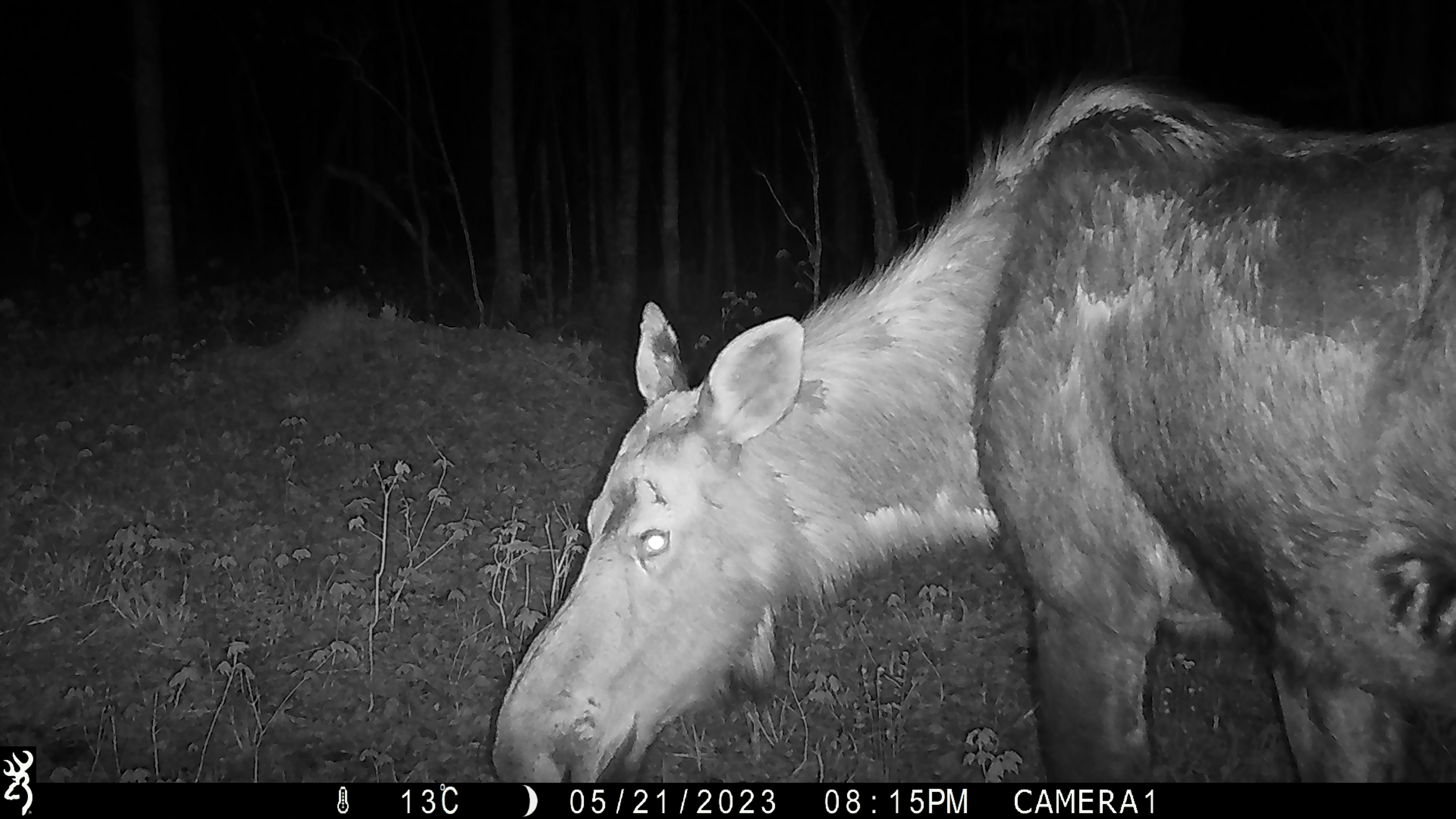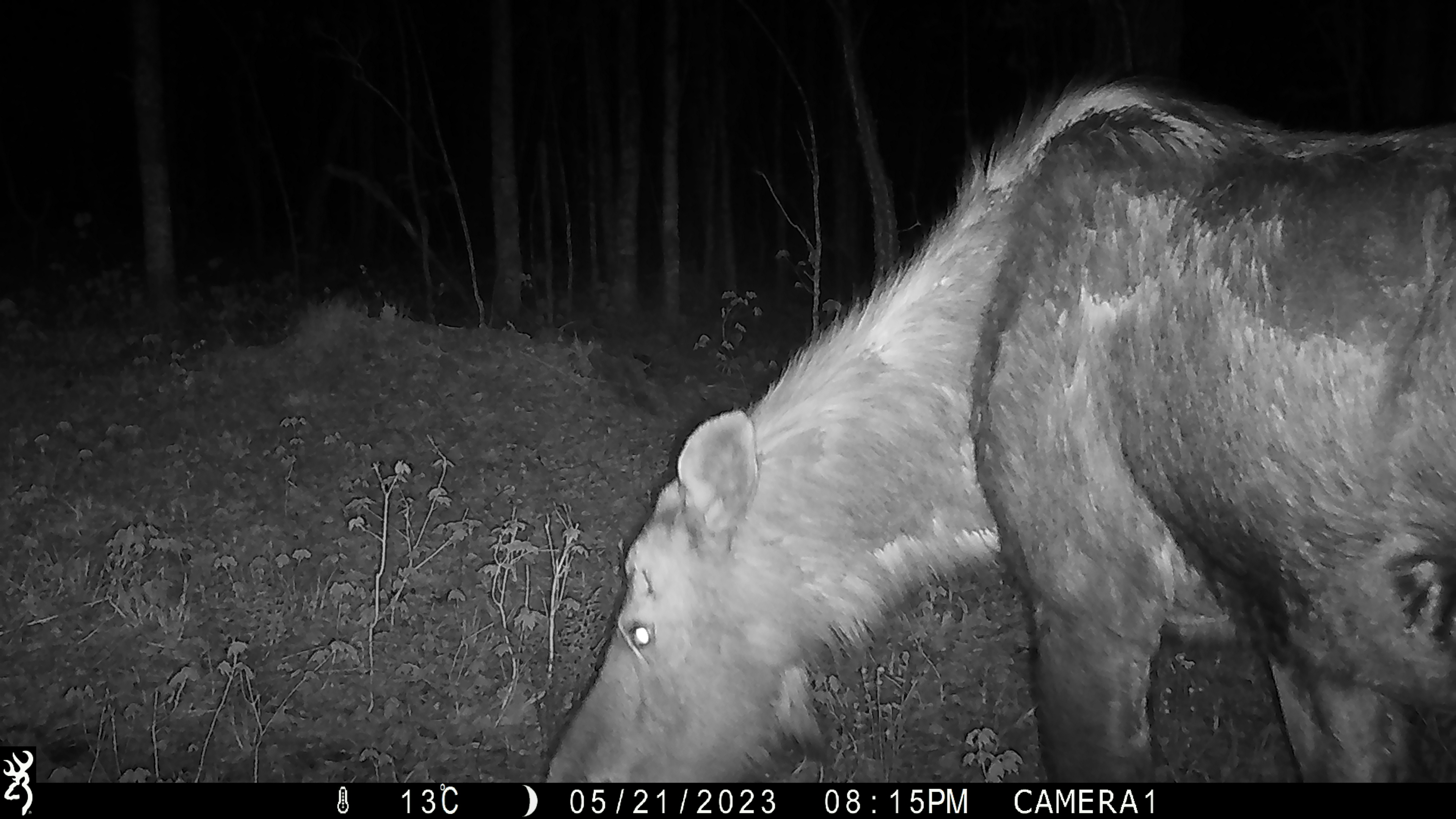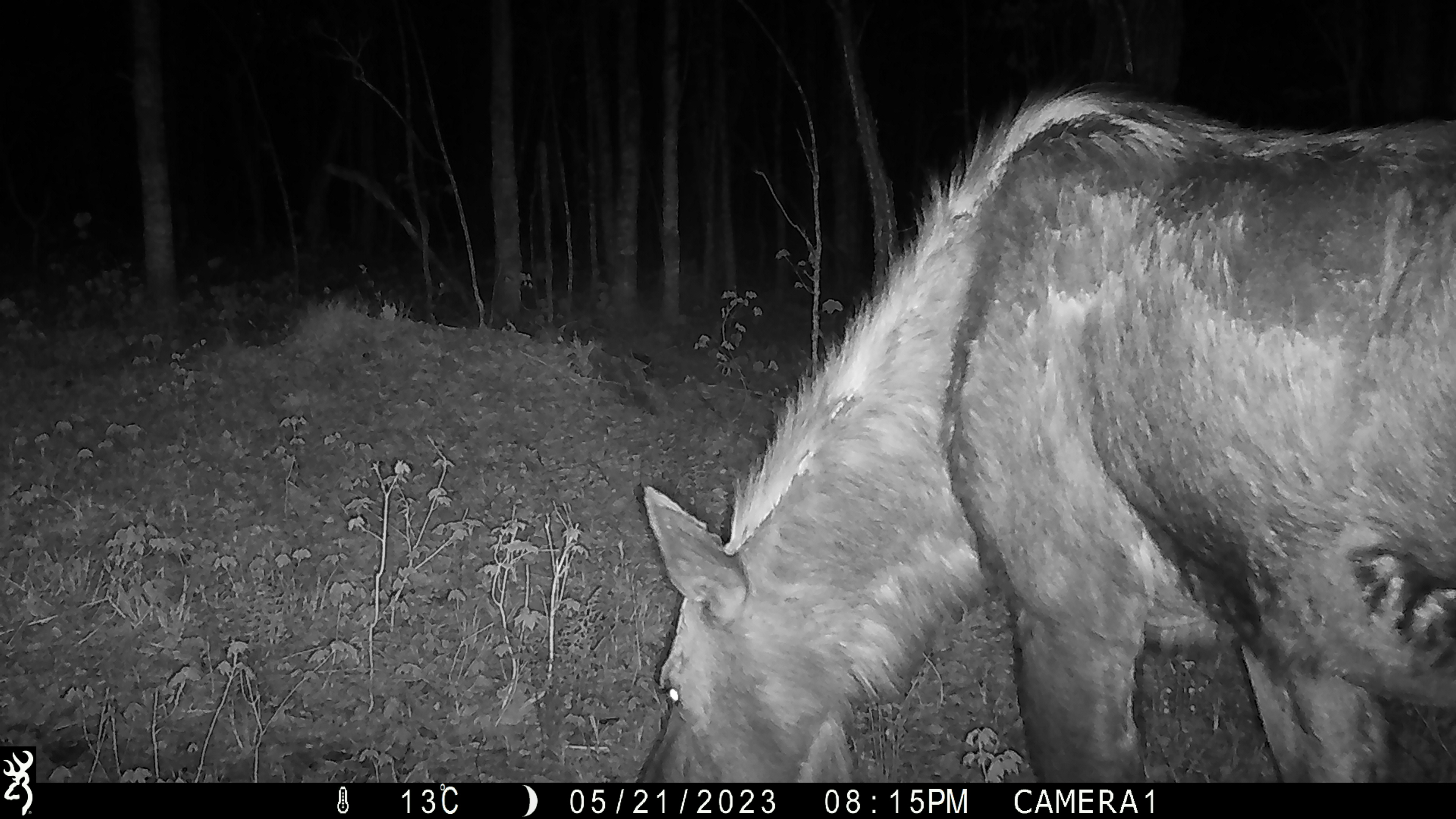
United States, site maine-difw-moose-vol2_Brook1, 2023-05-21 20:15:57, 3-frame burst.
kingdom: Animalia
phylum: Chordata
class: Mammalia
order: Artiodactyla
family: Cervidae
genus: Alces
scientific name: Alces alces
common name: moose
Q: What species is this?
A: Moose (Alces alces).